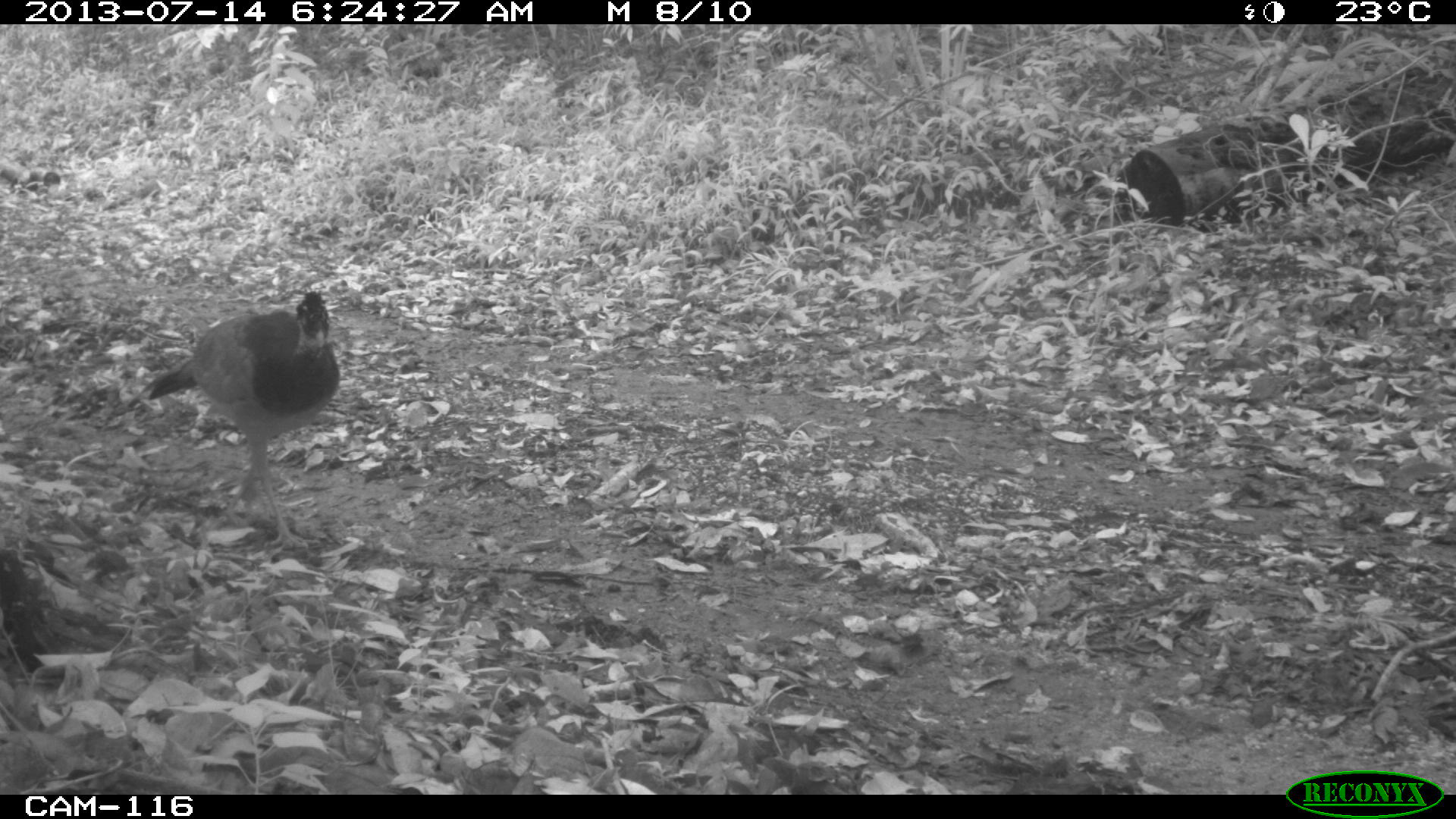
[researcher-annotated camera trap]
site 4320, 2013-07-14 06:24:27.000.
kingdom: Animalia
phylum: Chordata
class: Aves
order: Galliformes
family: Cracidae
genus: Crax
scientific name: Crax rubra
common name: great curassow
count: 2